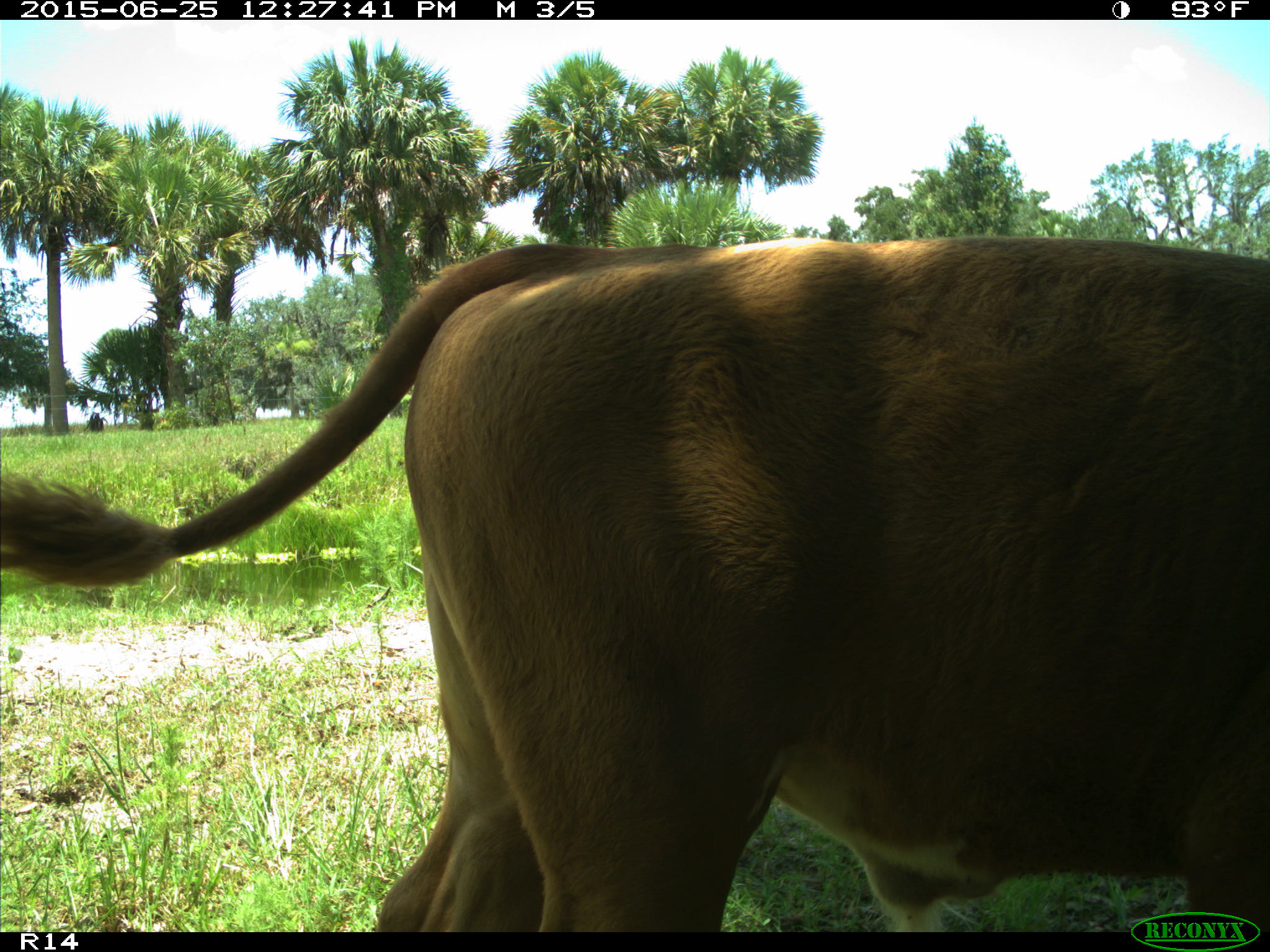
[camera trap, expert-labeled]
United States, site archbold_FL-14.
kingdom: Animalia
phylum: Chordata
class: Mammalia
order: Artiodactyla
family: Bovidae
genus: Bos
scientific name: Bos taurus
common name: domestic cow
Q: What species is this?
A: Bos taurus (domestic cow).